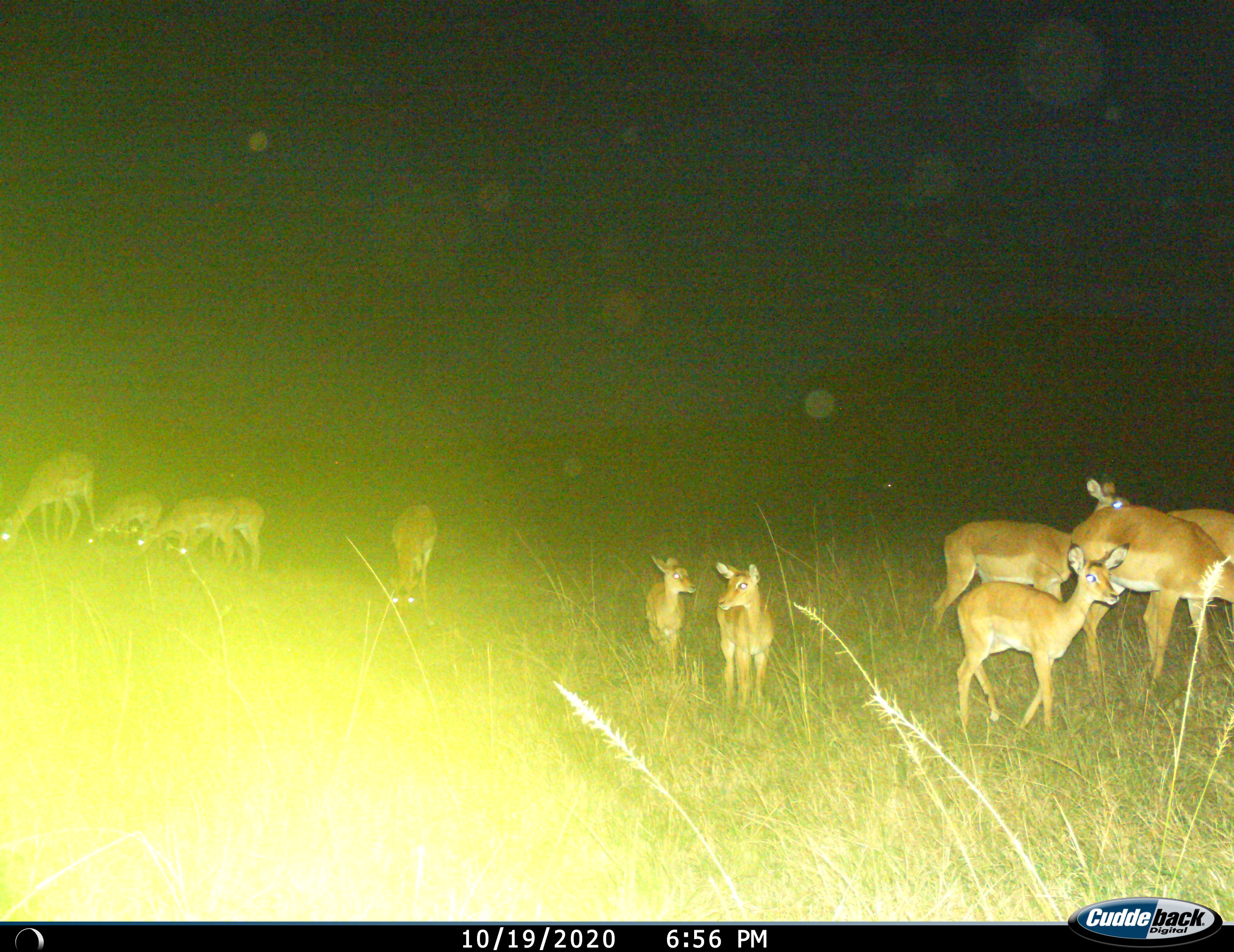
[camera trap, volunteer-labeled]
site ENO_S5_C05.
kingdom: Animalia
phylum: Chordata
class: Mammalia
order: Artiodactyla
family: Bovidae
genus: Aepyceros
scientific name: Aepyceros melampus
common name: impala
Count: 11-50.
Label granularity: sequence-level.